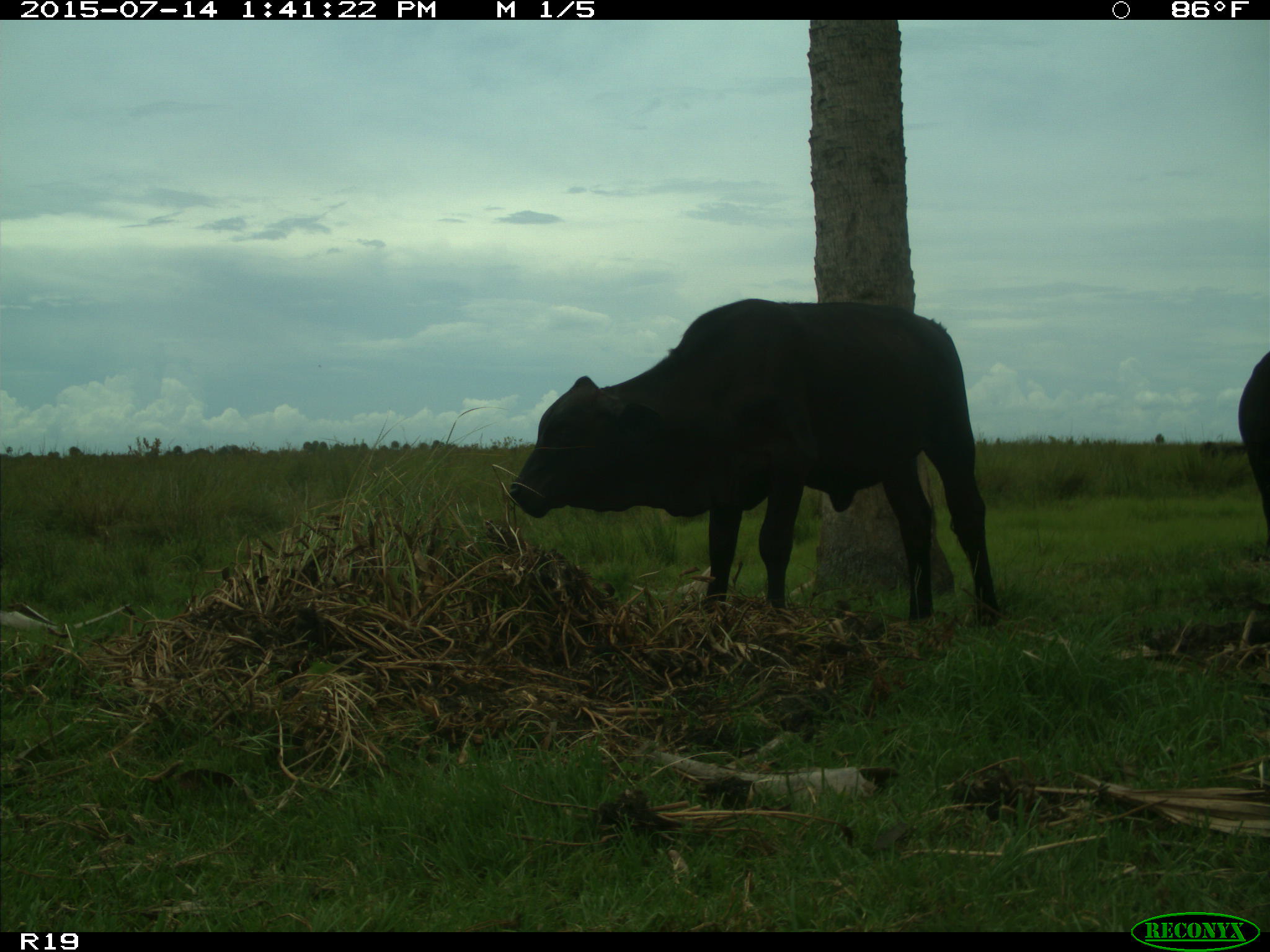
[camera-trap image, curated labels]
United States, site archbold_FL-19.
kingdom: Animalia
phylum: Chordata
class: Mammalia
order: Artiodactyla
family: Bovidae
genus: Bos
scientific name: Bos taurus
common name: domestic cow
Bos taurus (domestic cow).